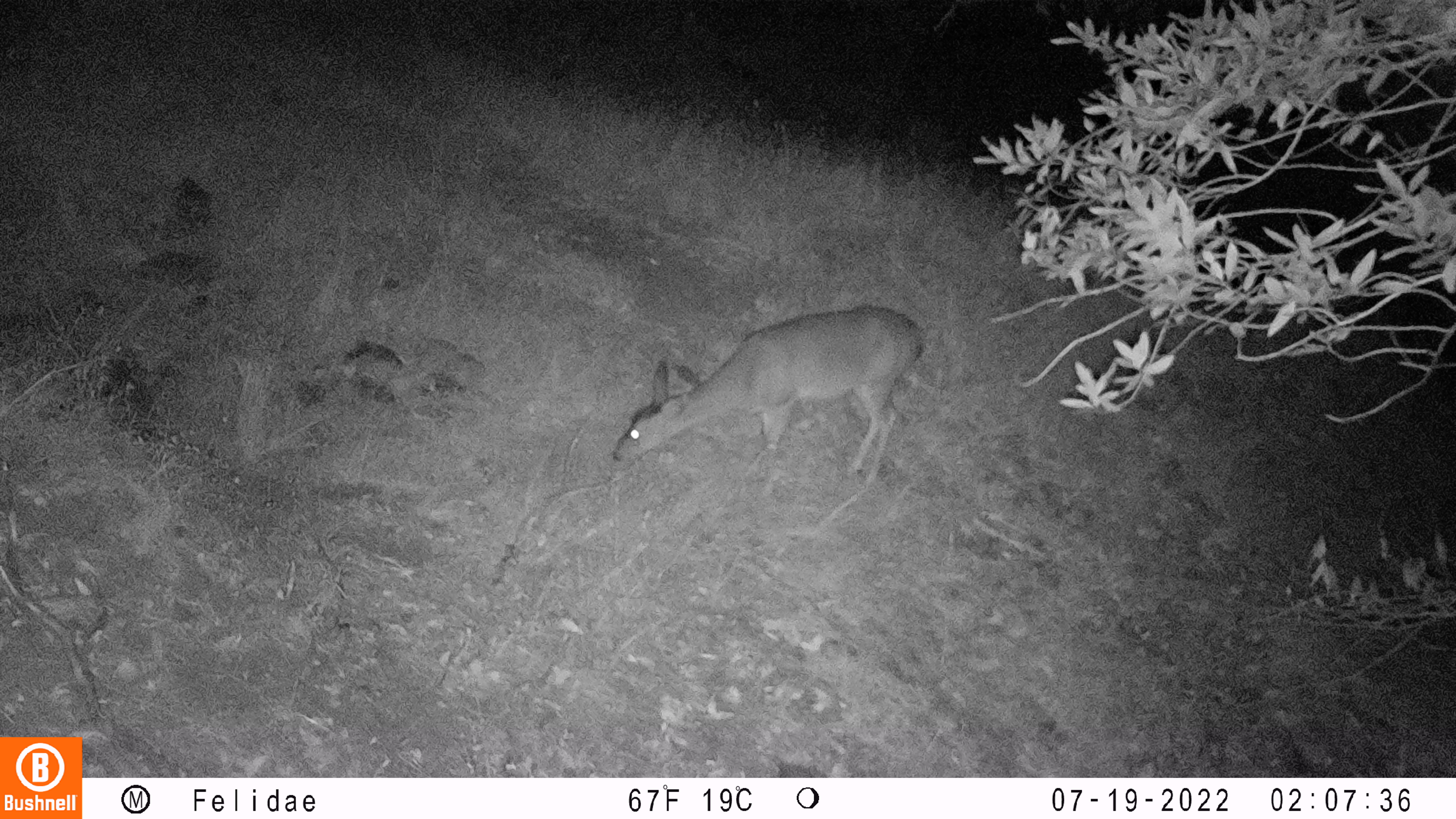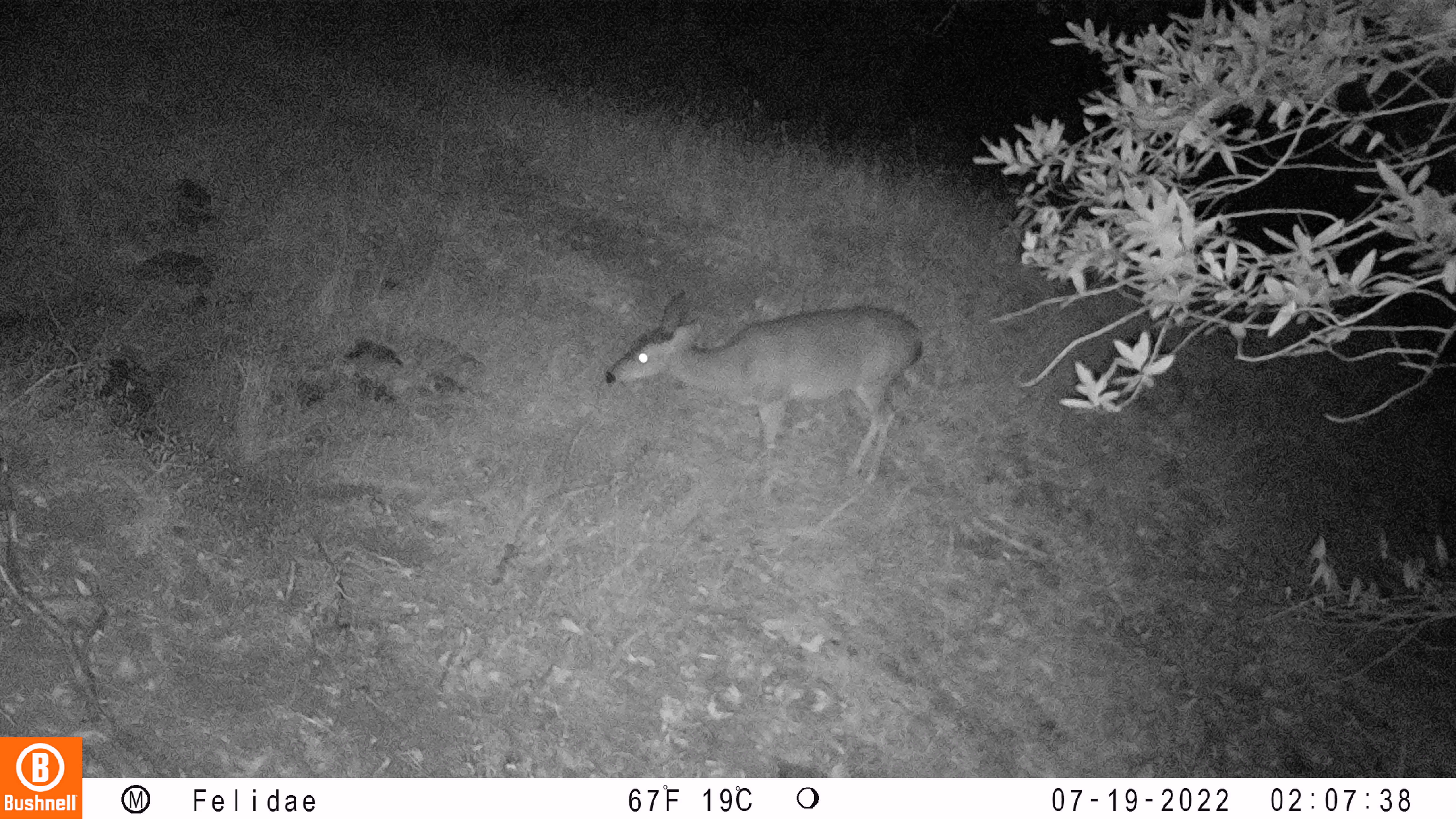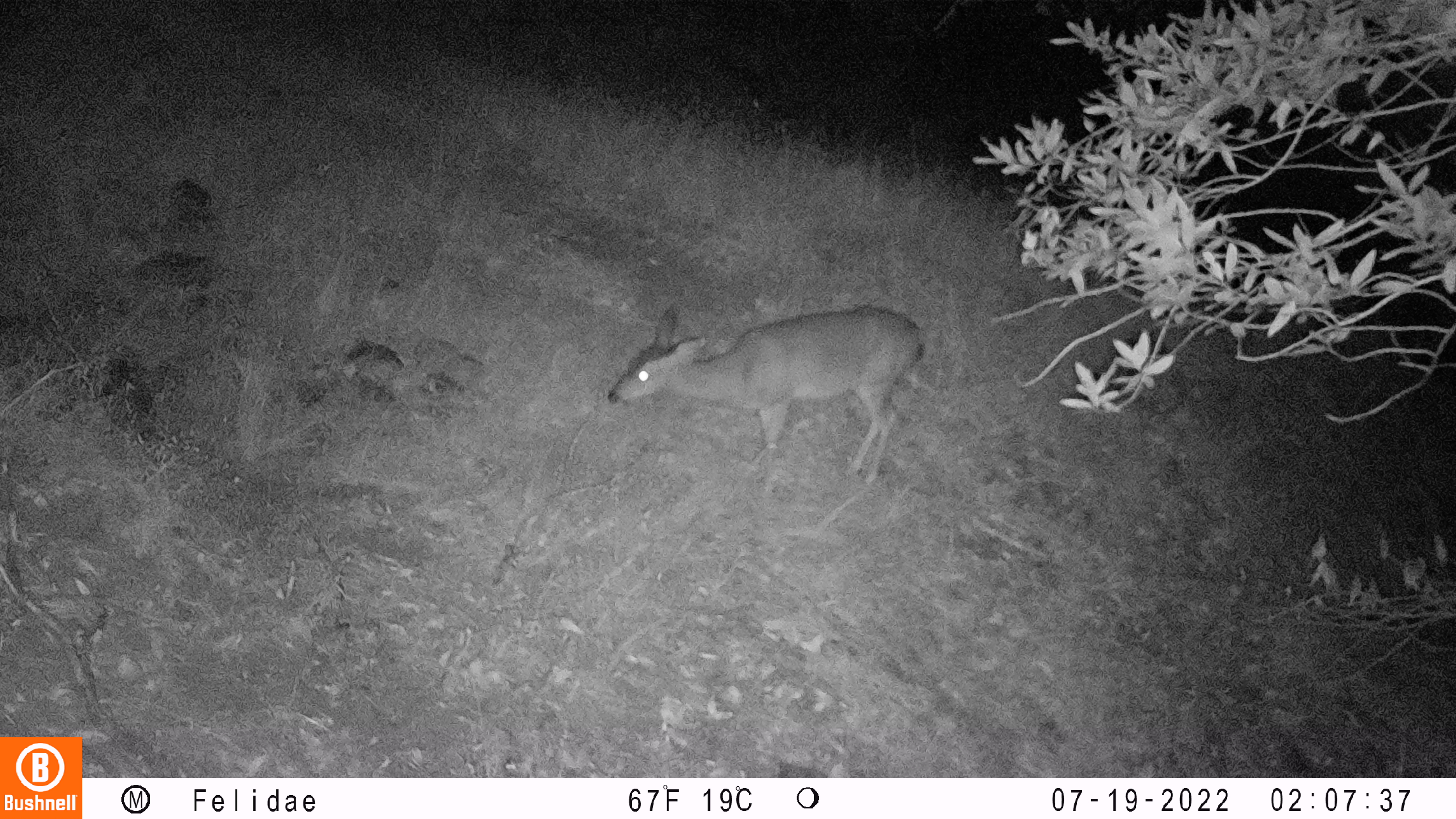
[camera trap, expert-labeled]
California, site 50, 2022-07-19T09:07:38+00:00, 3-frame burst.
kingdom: Animalia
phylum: Chordata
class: Mammalia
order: Artiodactyla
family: Cervidae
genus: Odocoileus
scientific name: Odocoileus hemionus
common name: mule deer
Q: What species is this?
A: Mule deer (Odocoileus hemionus).